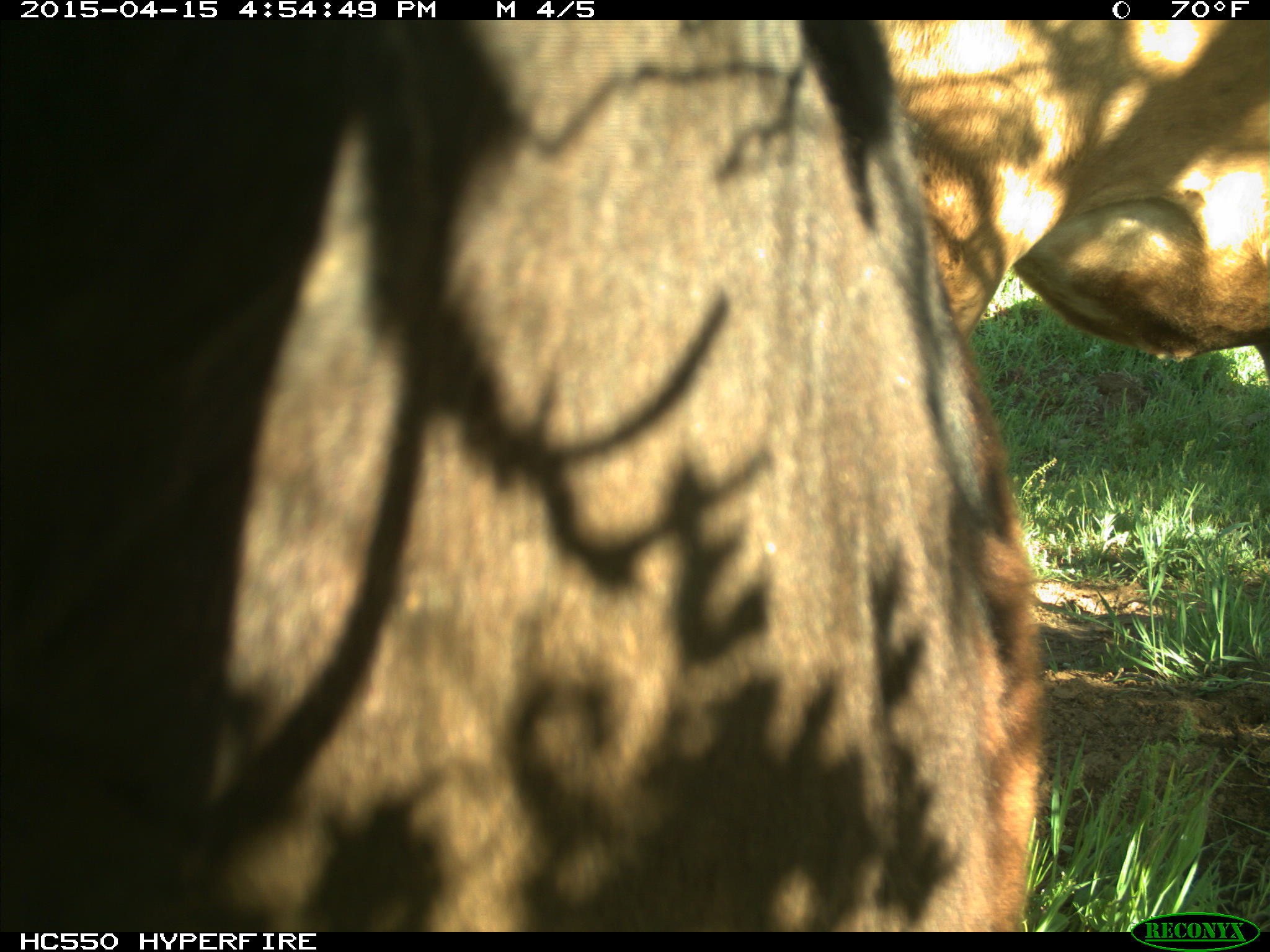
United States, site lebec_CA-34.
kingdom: Animalia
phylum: Chordata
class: Mammalia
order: Artiodactyla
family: Bovidae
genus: Bos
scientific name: Bos taurus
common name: domestic cow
Bos taurus (domestic cow).